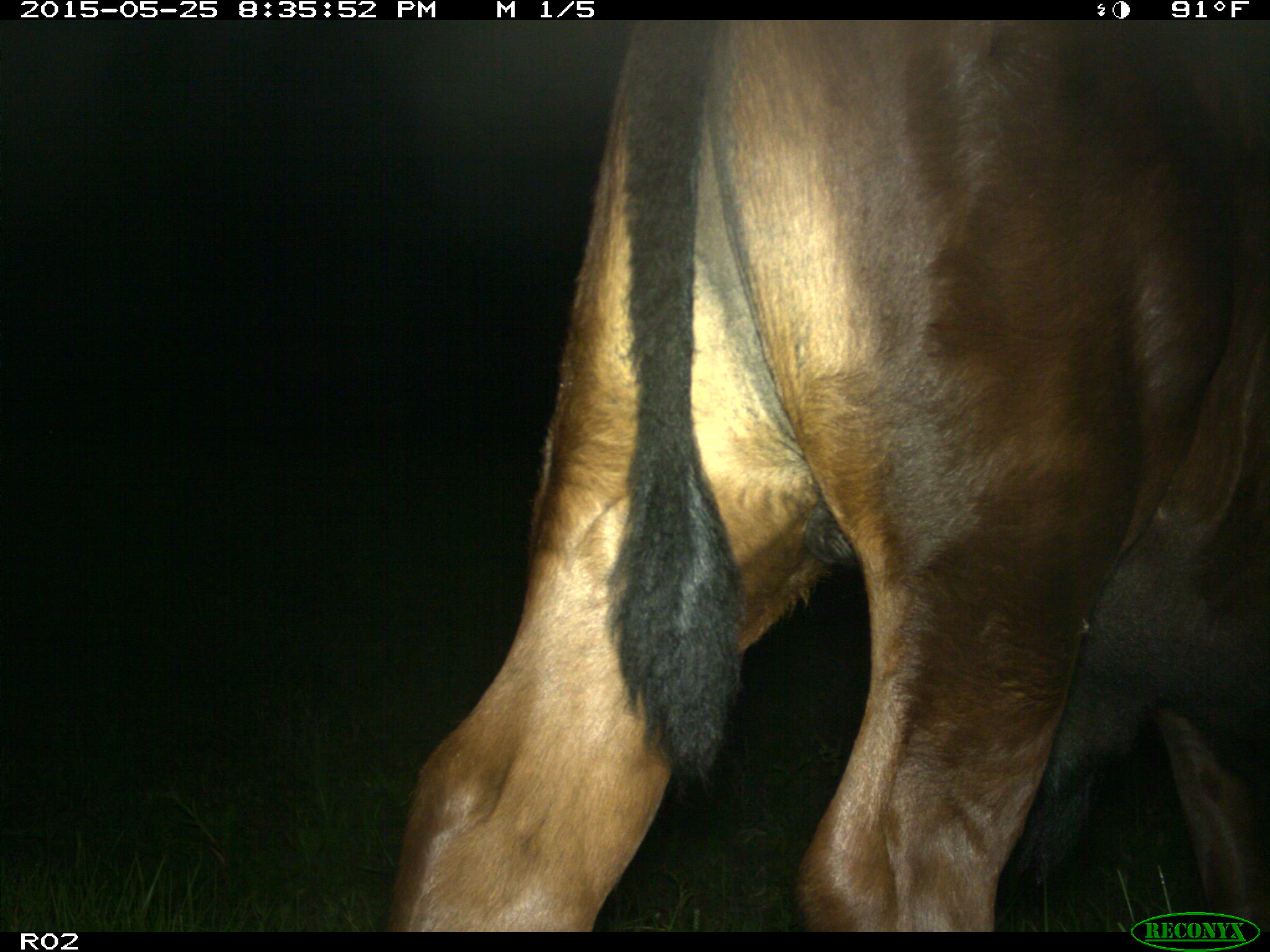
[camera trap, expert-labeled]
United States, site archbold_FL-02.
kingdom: Animalia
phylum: Chordata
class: Mammalia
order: Artiodactyla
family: Bovidae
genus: Bos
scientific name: Bos taurus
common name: domestic cow